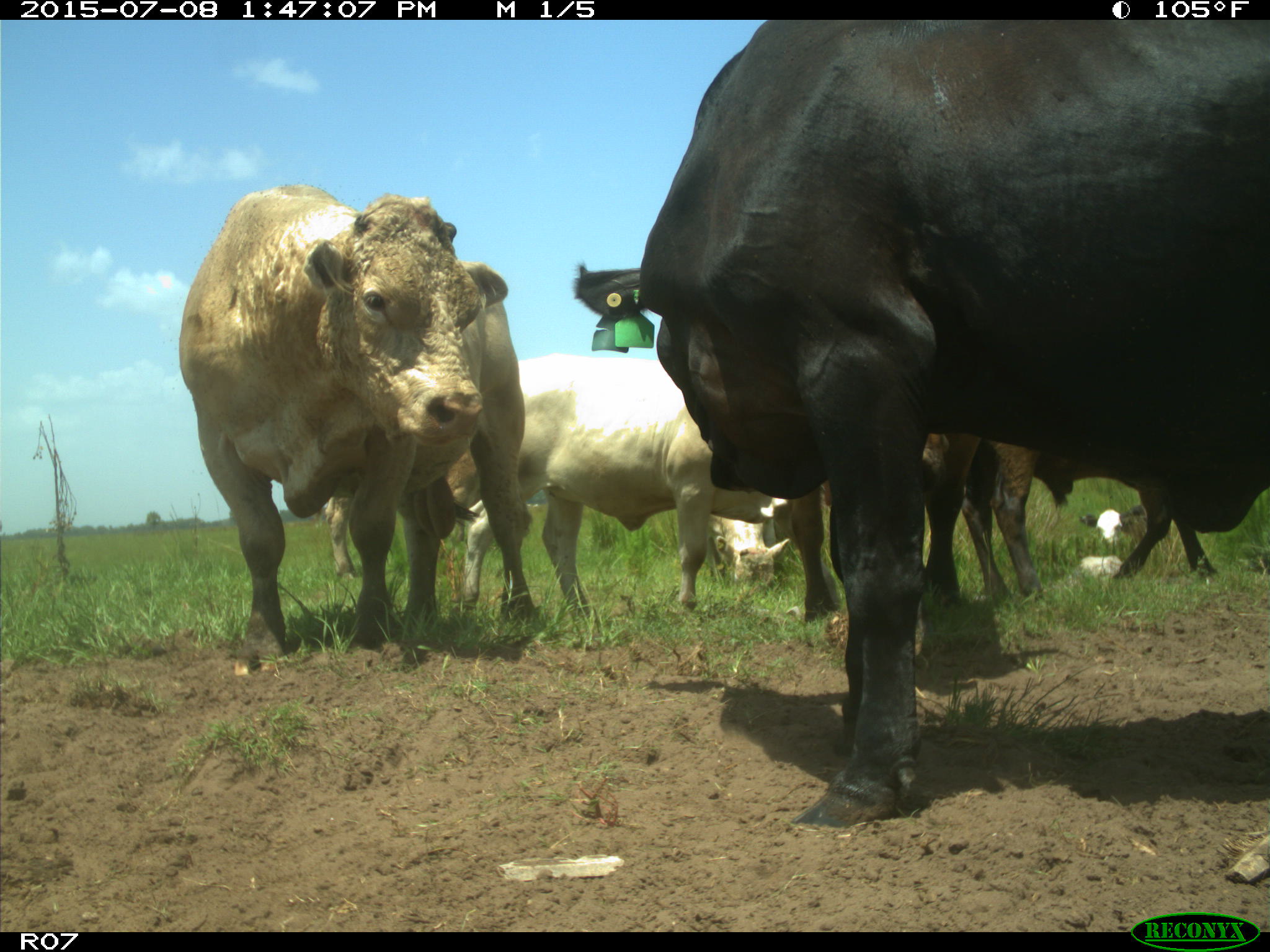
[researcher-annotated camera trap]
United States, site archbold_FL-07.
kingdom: Animalia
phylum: Chordata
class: Mammalia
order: Artiodactyla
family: Bovidae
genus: Bos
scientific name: Bos taurus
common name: domestic cow